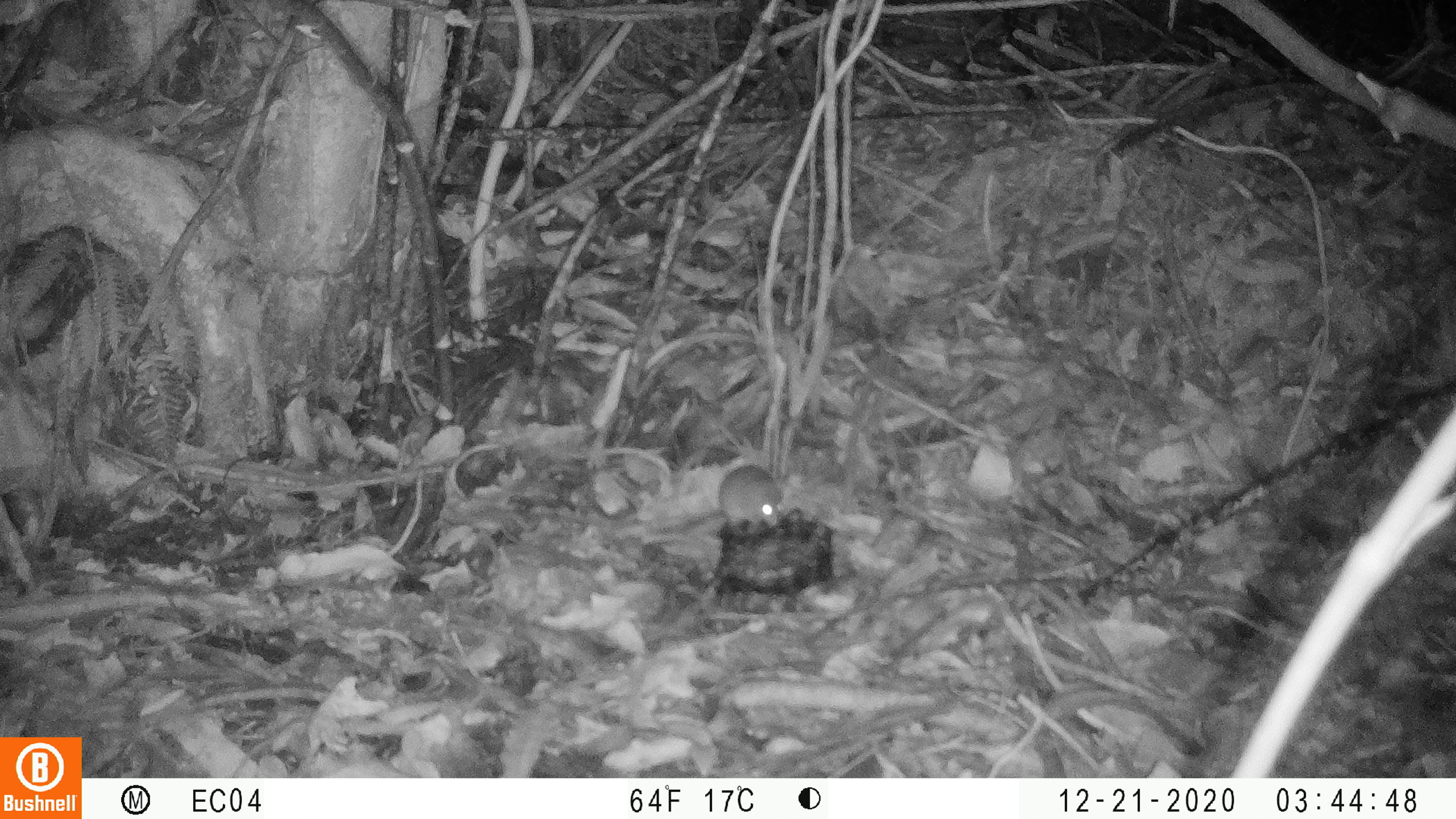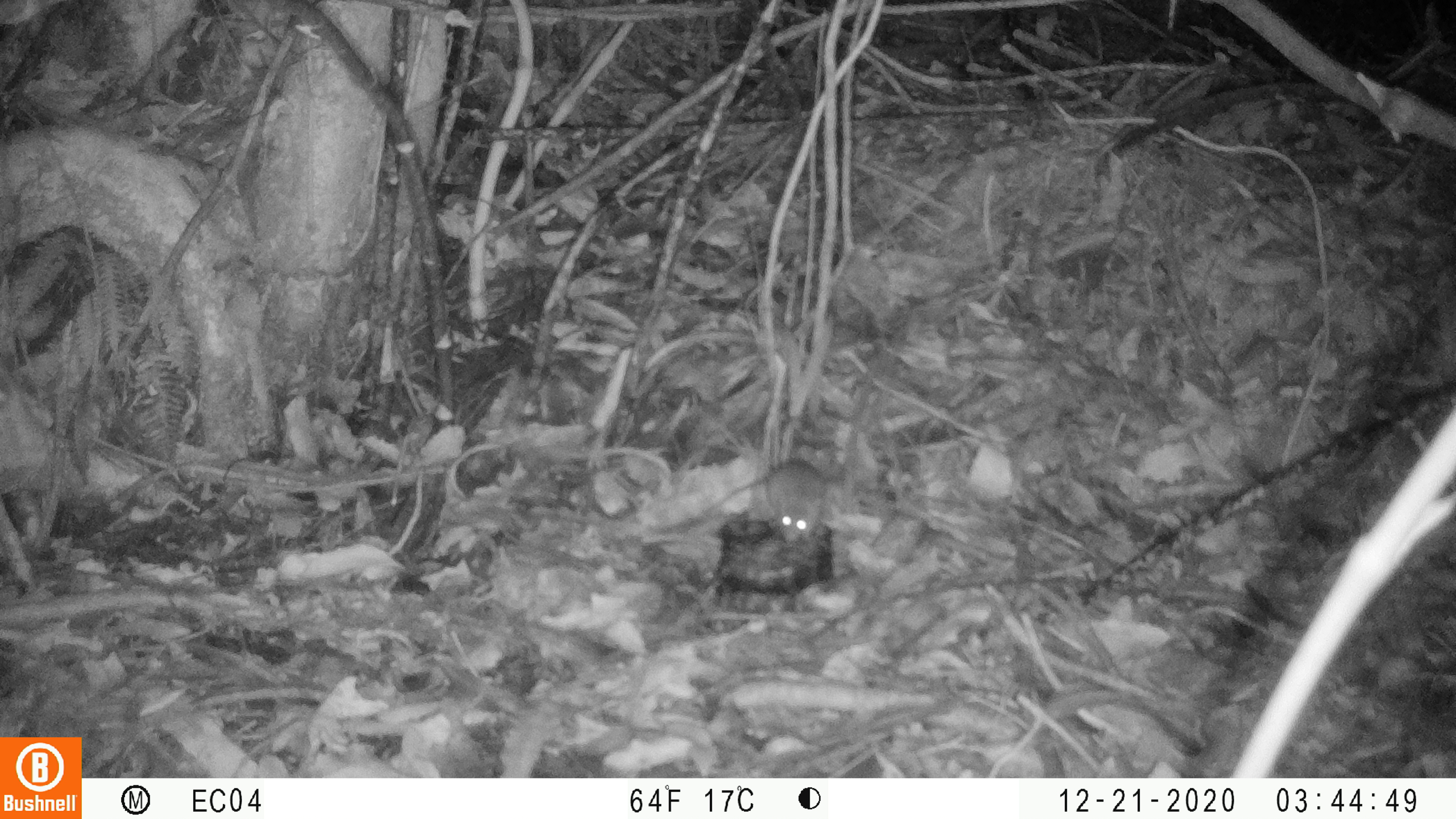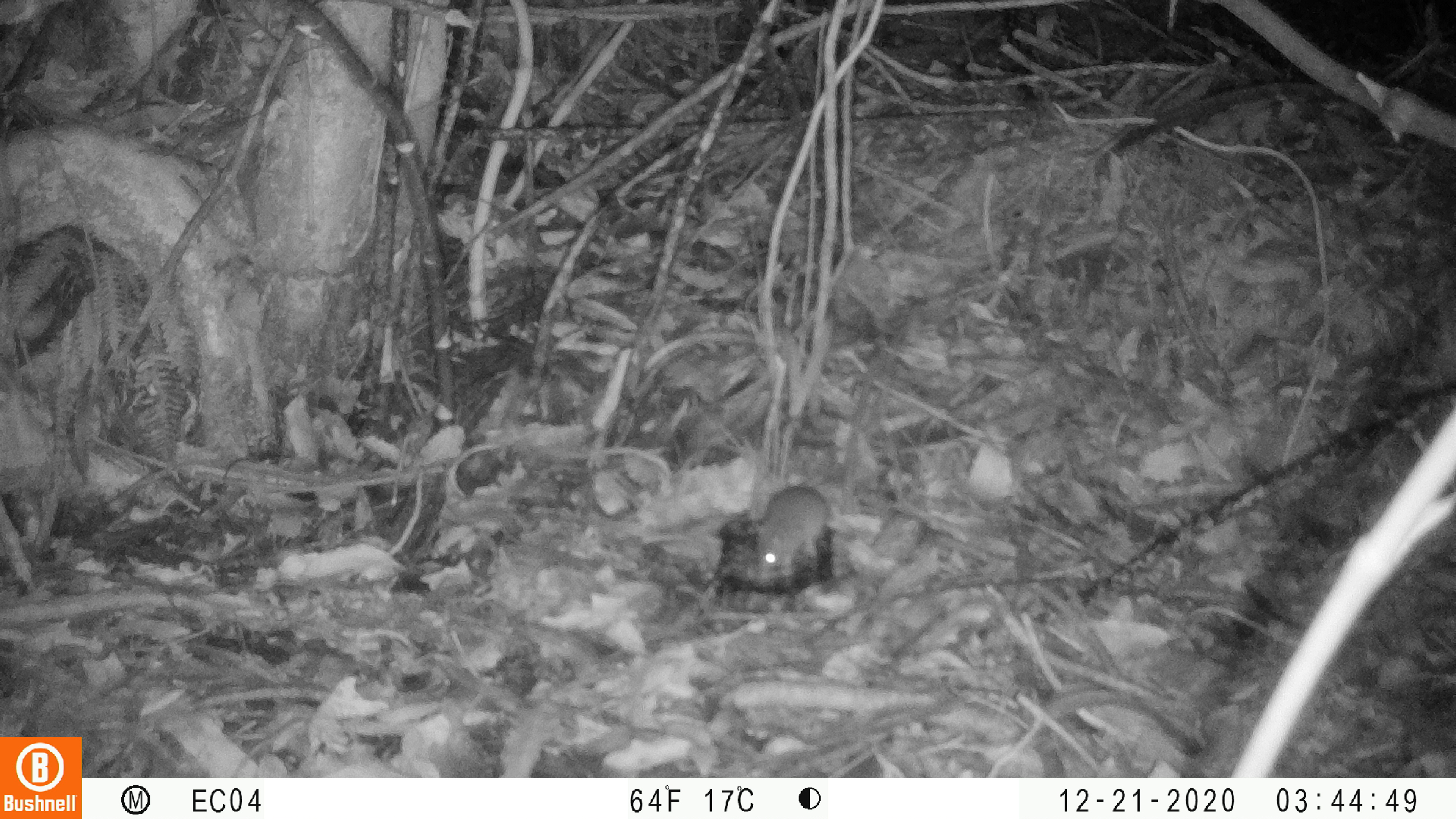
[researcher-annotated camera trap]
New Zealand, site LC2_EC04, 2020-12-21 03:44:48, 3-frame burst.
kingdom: Animalia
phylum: Chordata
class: Mammalia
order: Rodentia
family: Muridae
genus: Mus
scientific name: Mus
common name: mouse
Mouse (Mus).